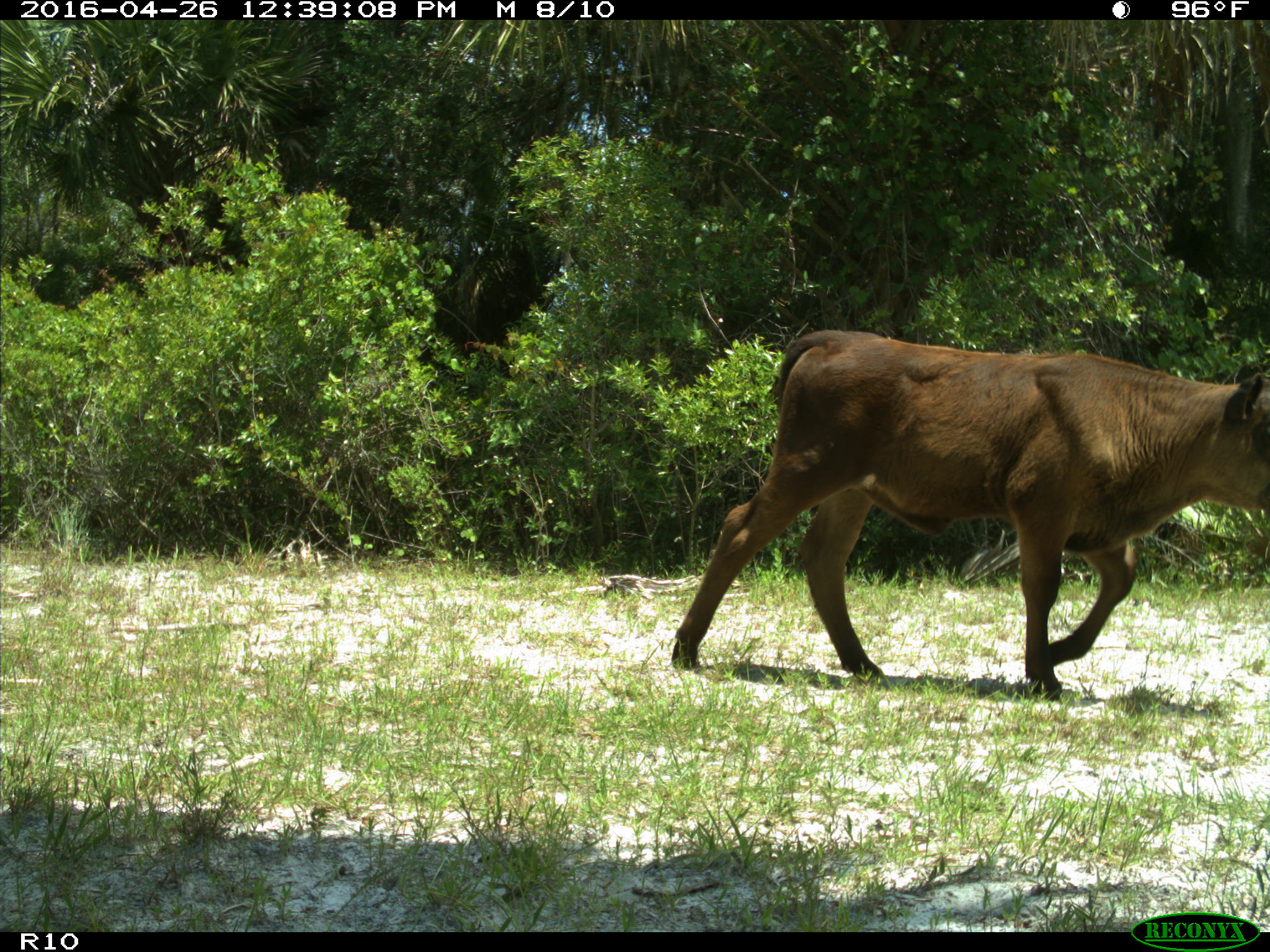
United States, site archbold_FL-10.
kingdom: Animalia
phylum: Chordata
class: Mammalia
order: Artiodactyla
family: Bovidae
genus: Bos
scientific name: Bos taurus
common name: domestic cow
Bos taurus (domestic cow).